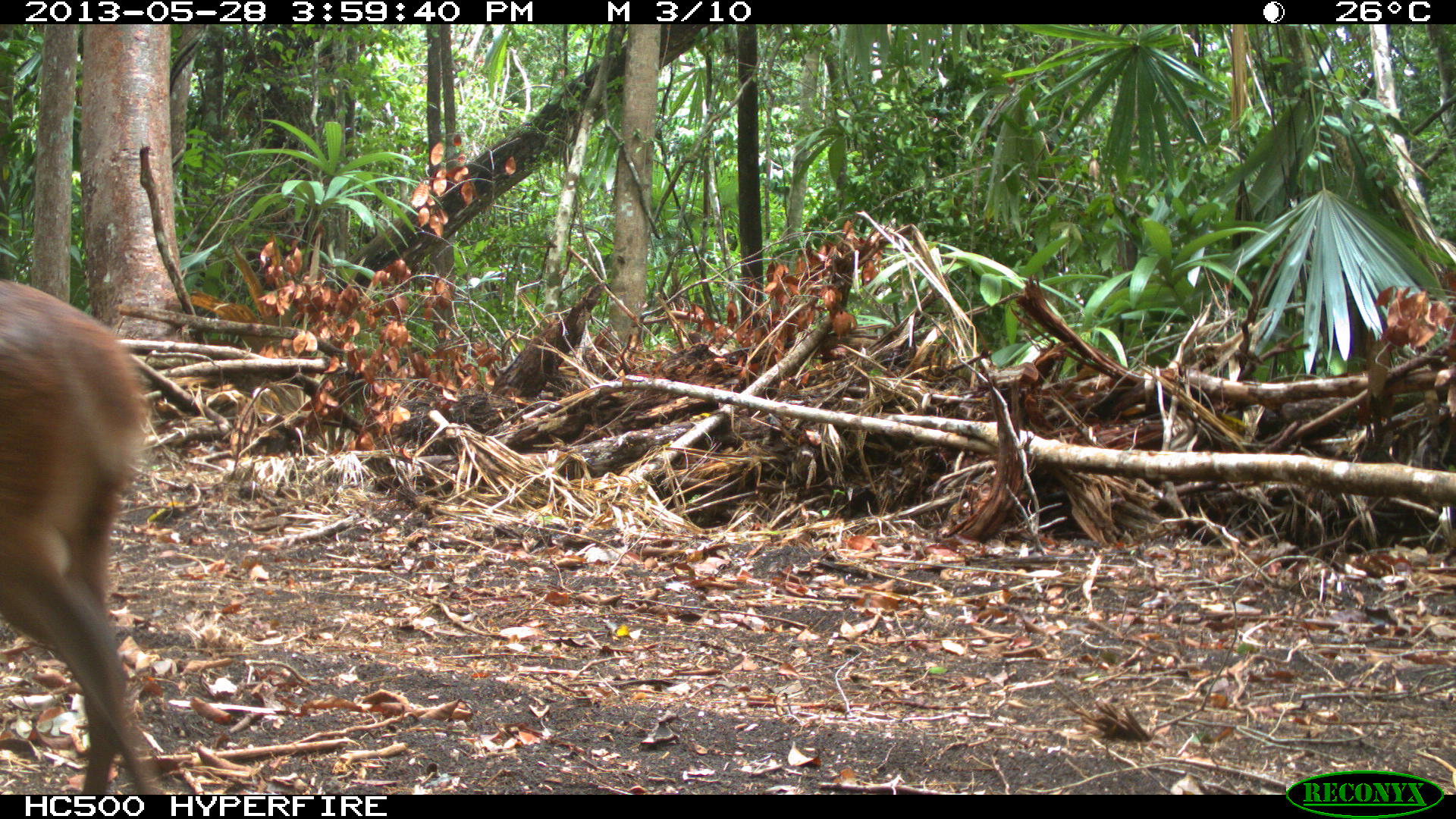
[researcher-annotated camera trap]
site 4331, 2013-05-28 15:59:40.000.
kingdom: Animalia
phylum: Chordata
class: Mammalia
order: Artiodactyla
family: Cervidae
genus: Mazama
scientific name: Mazama temama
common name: central american red brocket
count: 1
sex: male